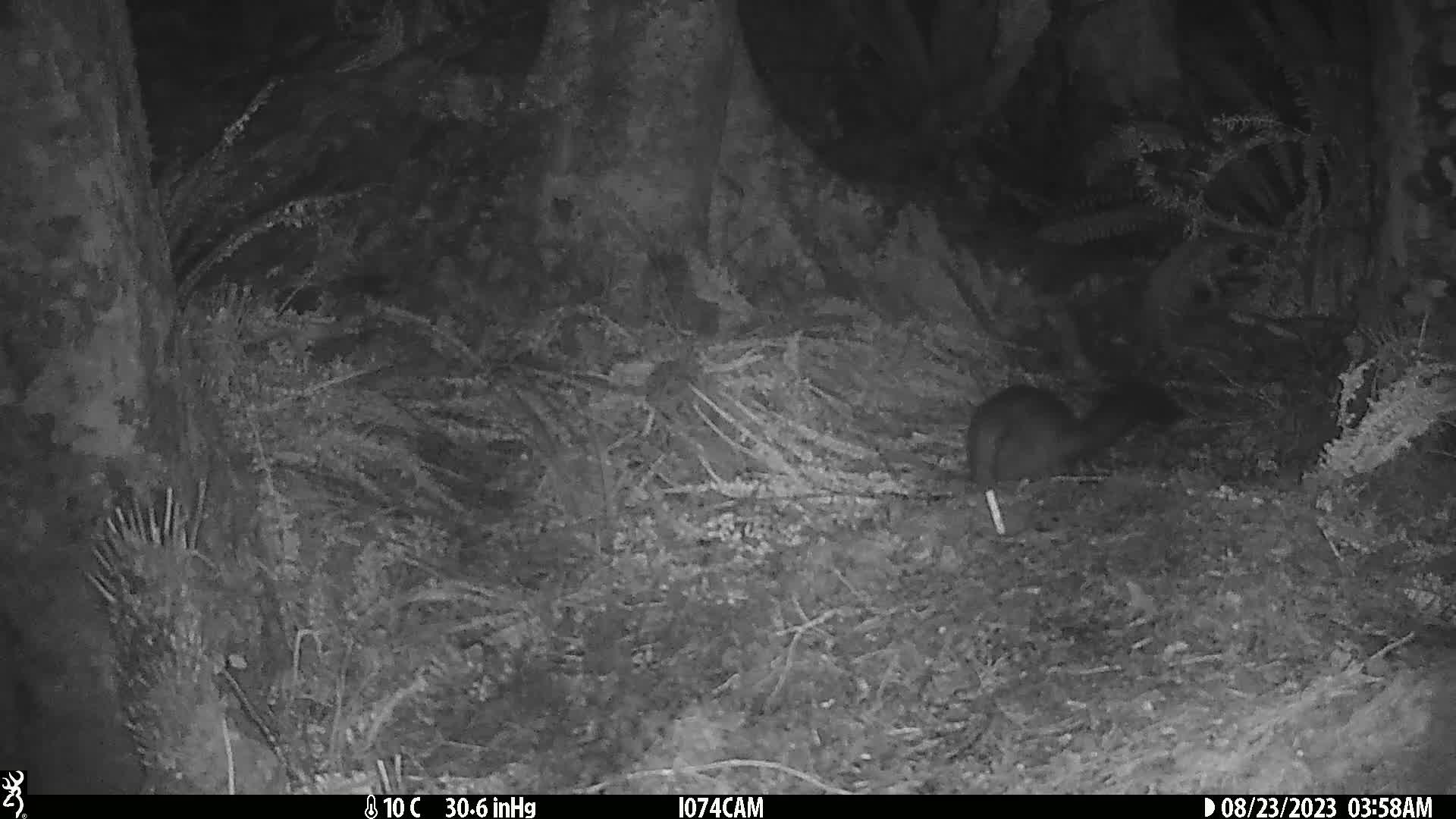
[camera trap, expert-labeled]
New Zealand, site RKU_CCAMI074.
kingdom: Animalia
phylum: Chordata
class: Mammalia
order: Diprotodontia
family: Phalangeridae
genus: Trichosurus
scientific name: Trichosurus vulpecula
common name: common brushtail possum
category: possum